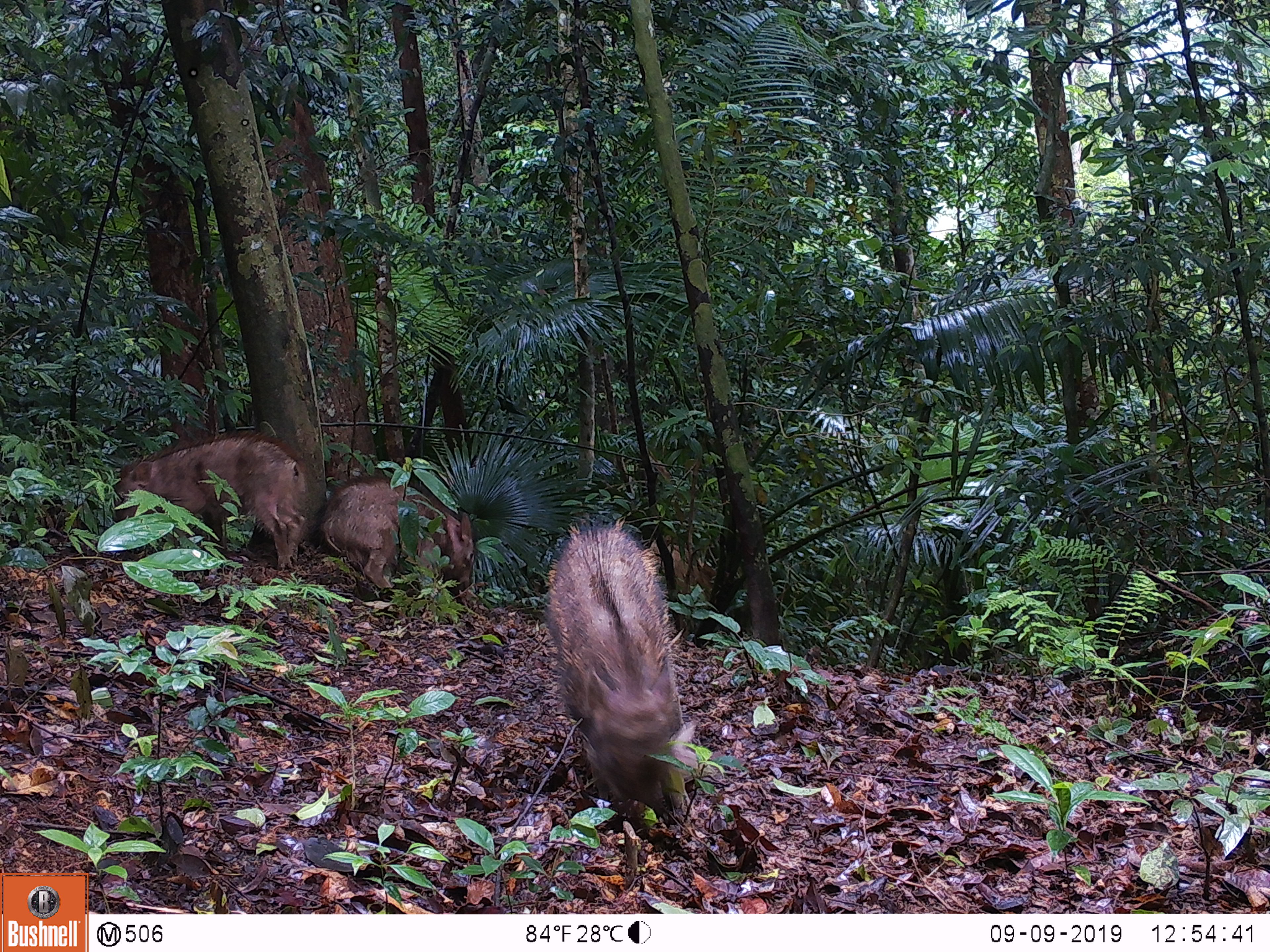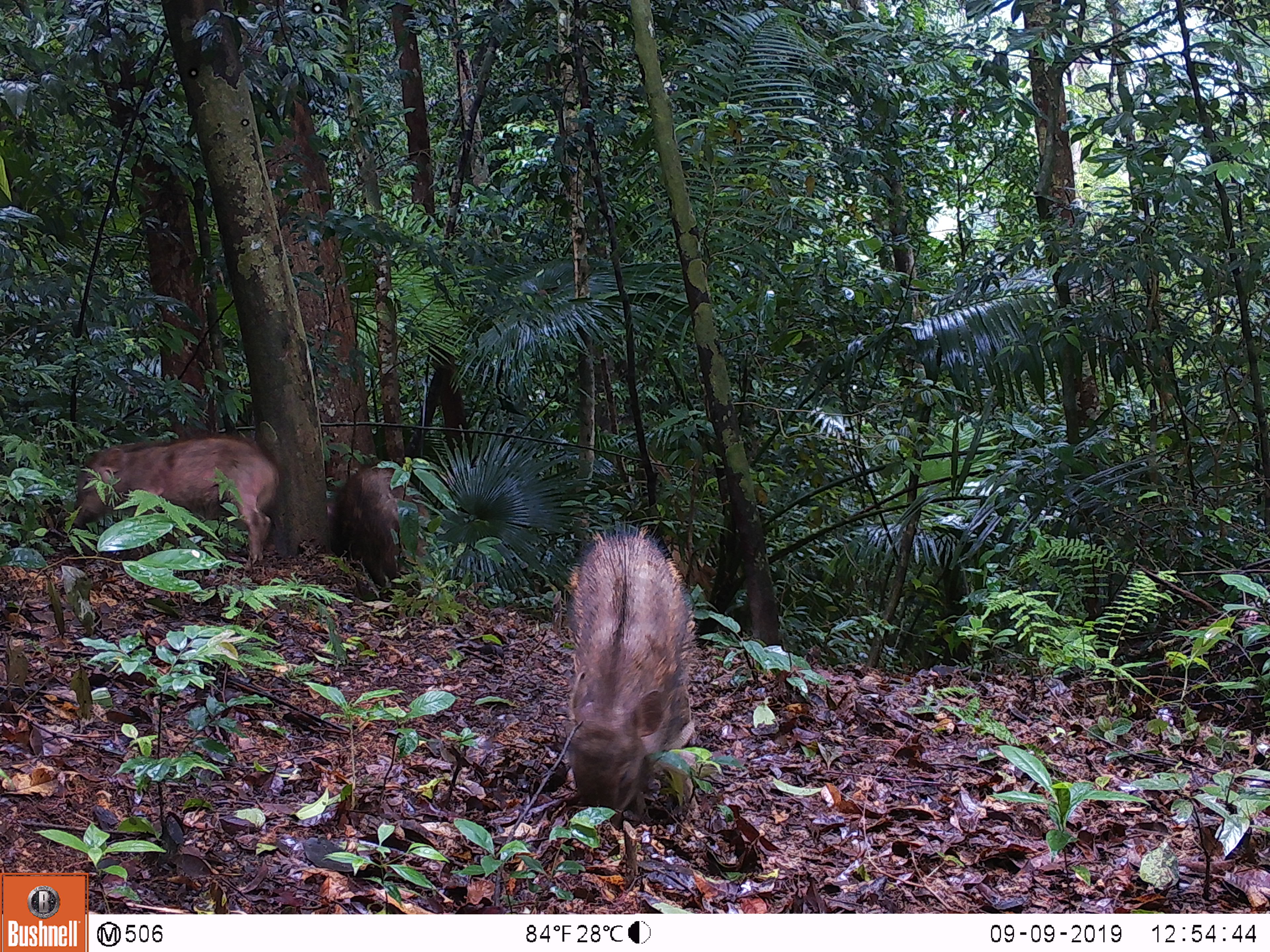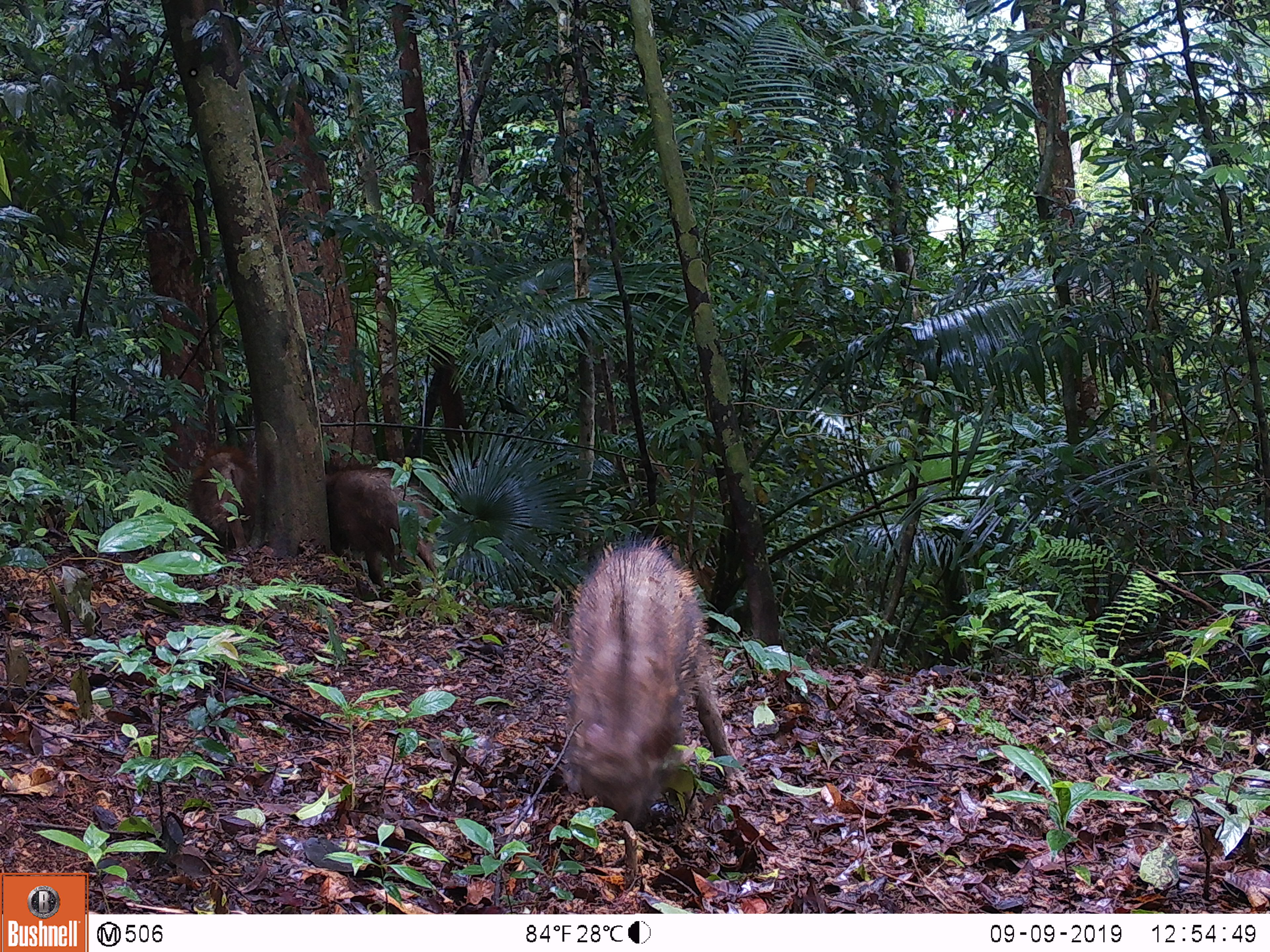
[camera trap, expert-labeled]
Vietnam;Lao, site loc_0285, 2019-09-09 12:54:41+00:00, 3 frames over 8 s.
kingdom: Animalia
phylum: Chordata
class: Mammalia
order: Artiodactyla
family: Suidae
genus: Sus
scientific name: Sus scrofa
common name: eurasian wild pig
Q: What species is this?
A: Eurasian wild pig (Sus scrofa).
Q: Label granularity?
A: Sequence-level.